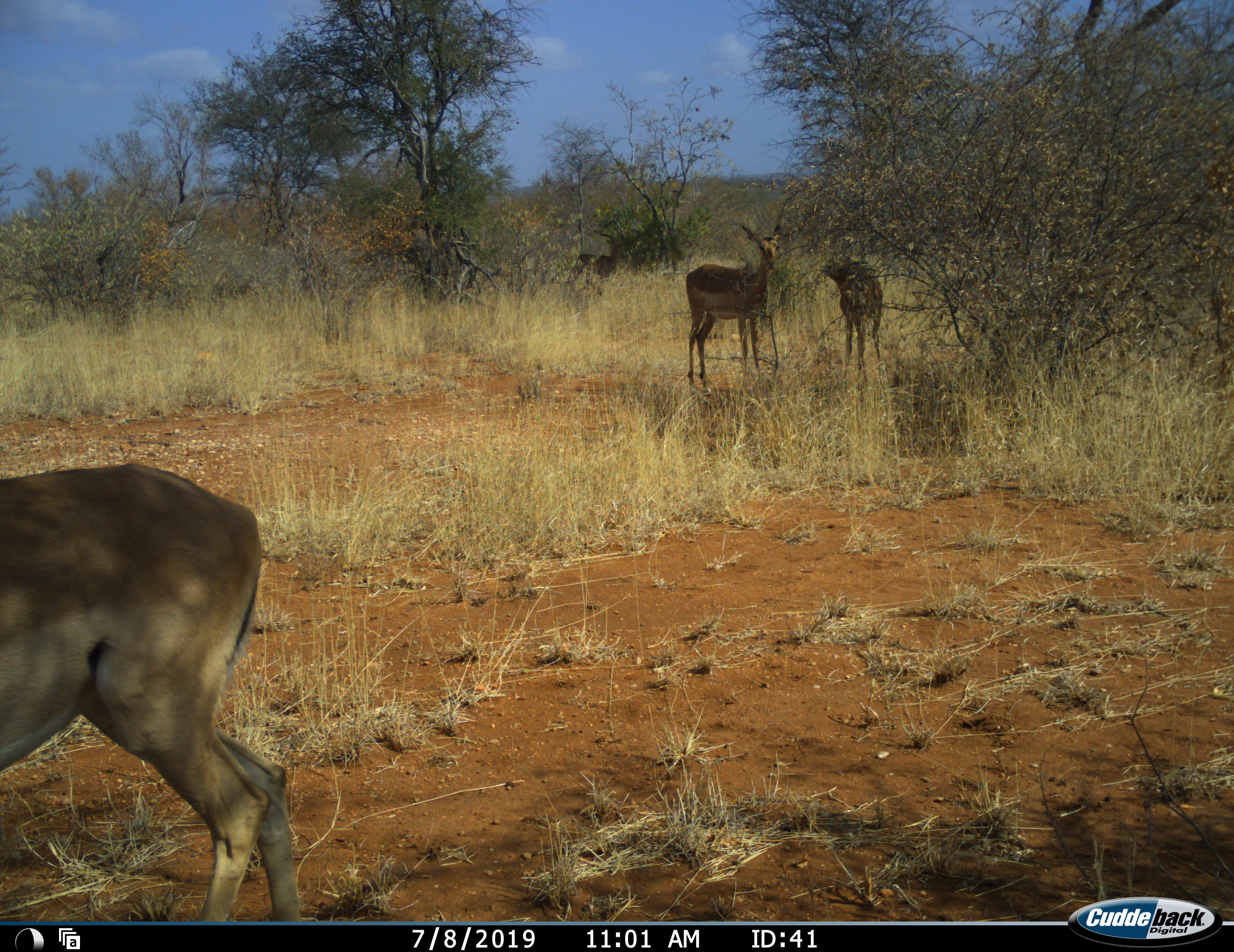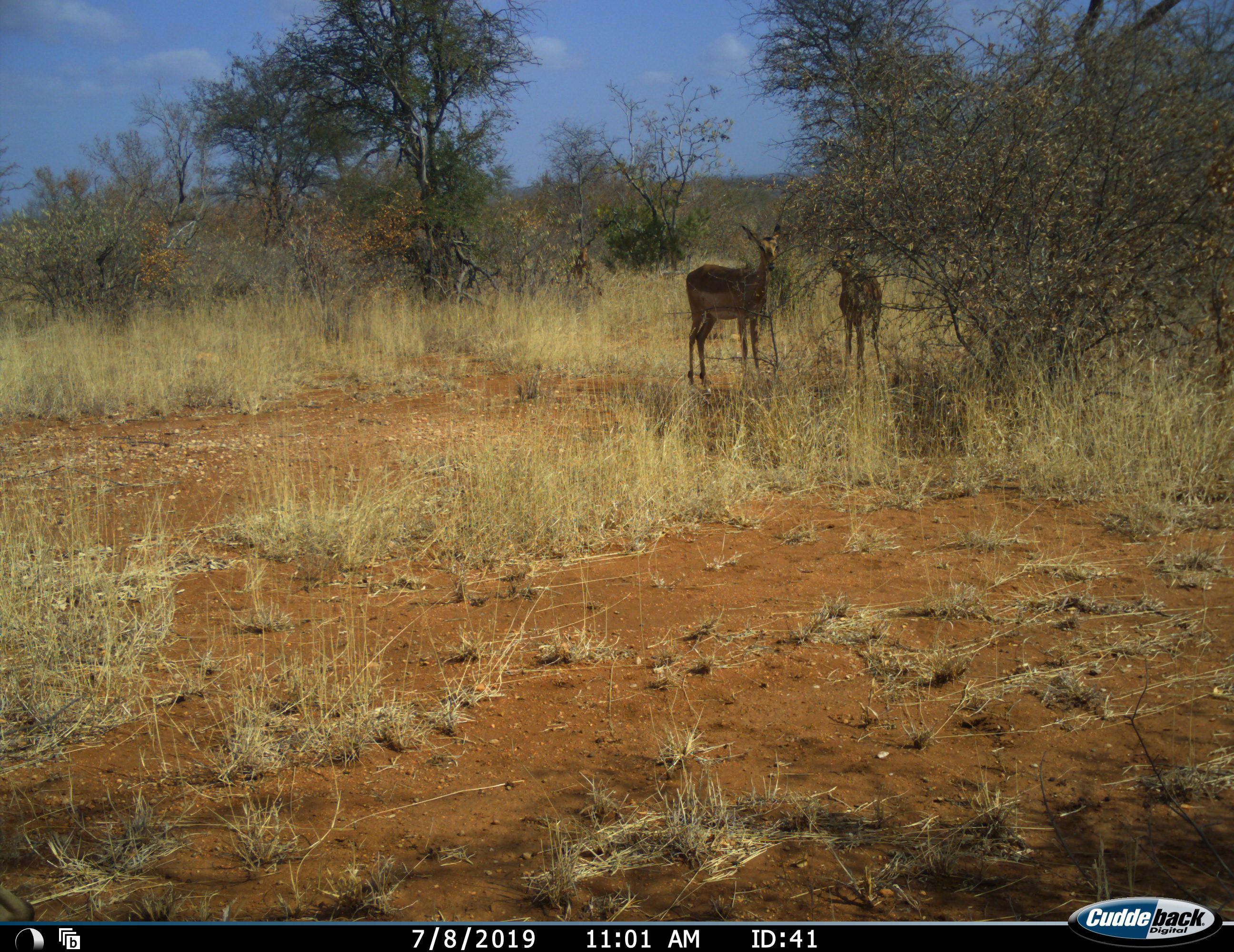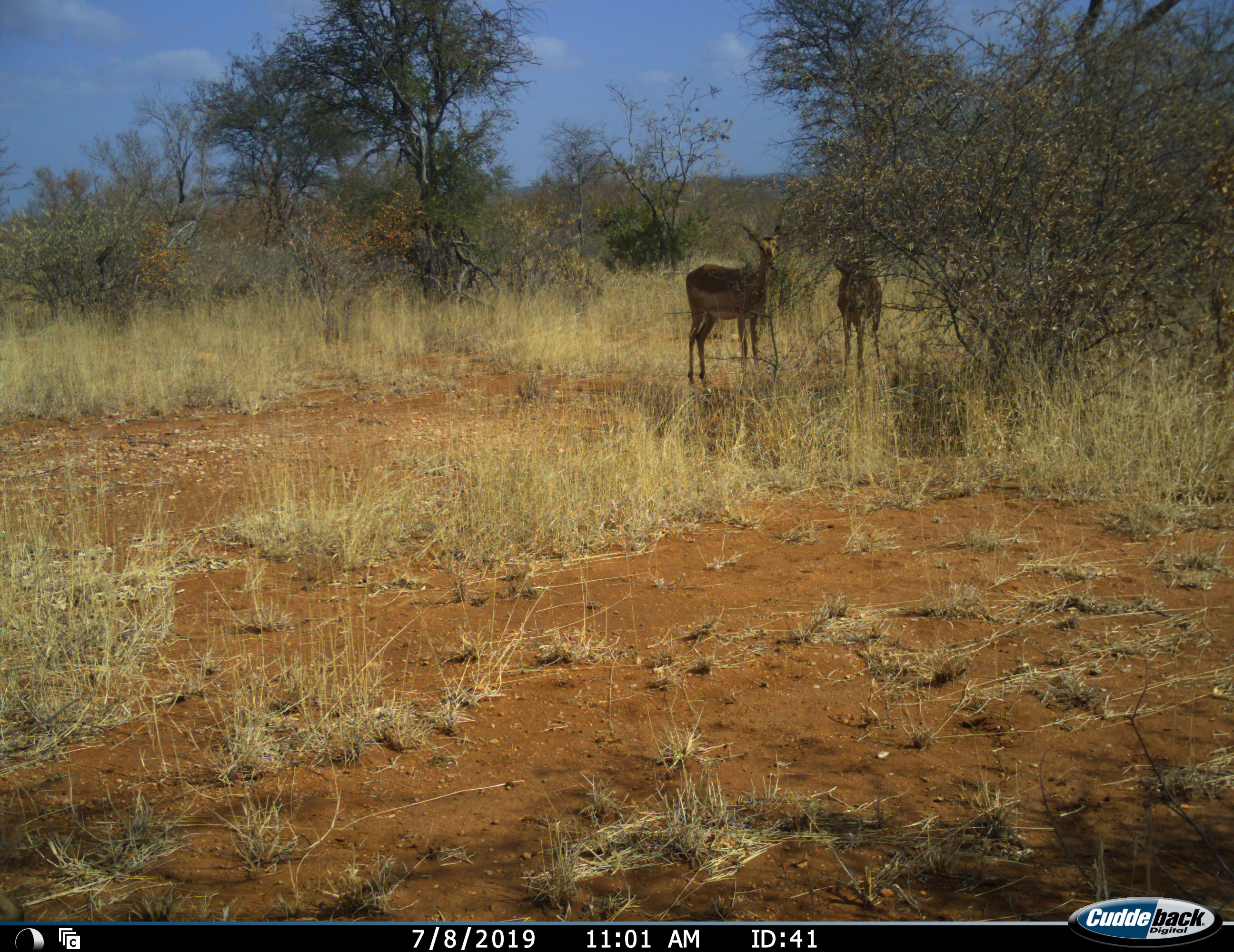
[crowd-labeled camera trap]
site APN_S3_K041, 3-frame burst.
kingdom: Animalia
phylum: Chordata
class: Mammalia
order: Artiodactyla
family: Bovidae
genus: Aepyceros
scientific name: Aepyceros melampus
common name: impala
Impala (Aepyceros melampus), count 4. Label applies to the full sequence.